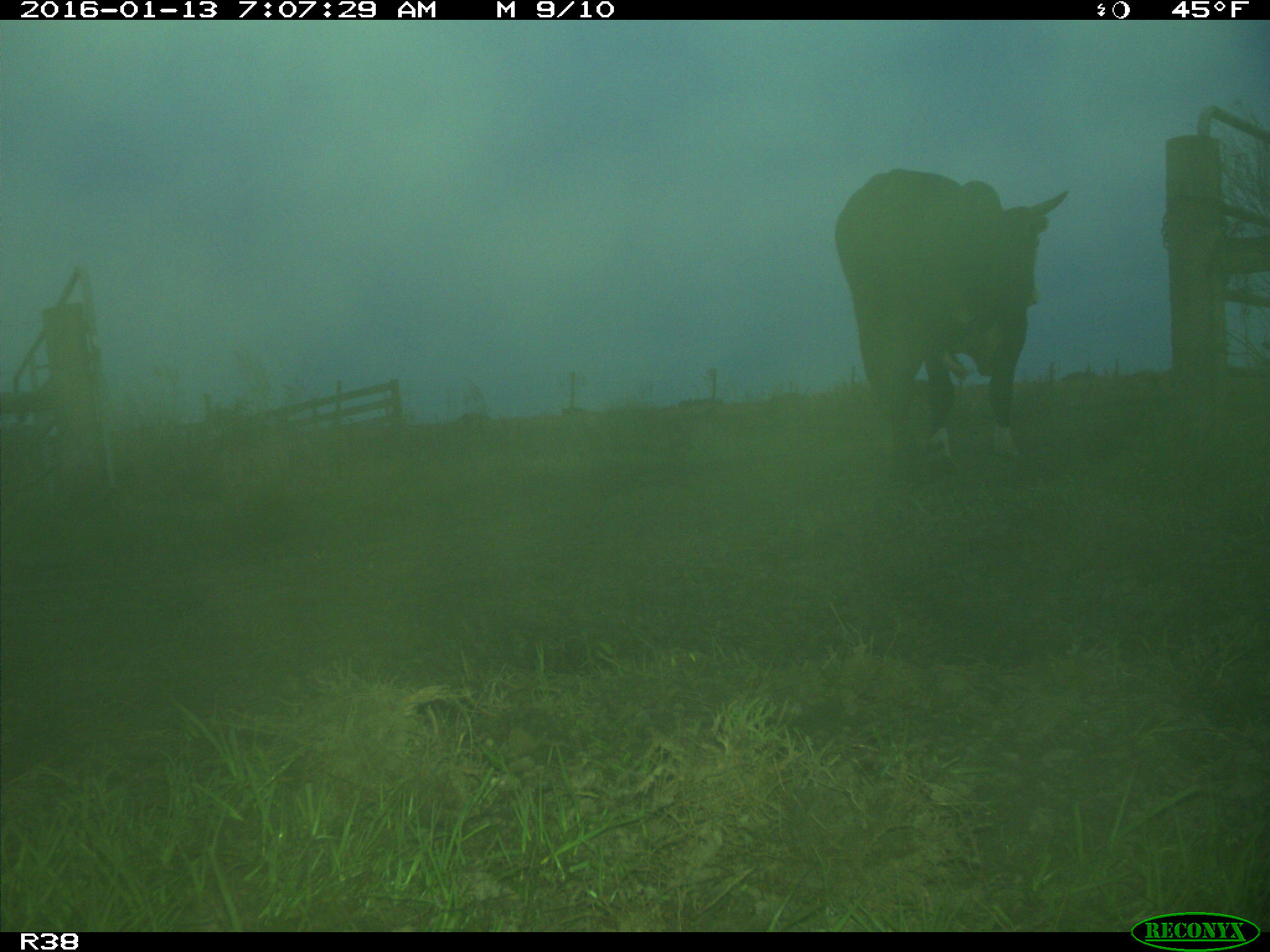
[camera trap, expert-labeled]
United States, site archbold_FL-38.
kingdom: Animalia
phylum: Chordata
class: Mammalia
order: Artiodactyla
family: Bovidae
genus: Bos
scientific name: Bos taurus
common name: domestic cow